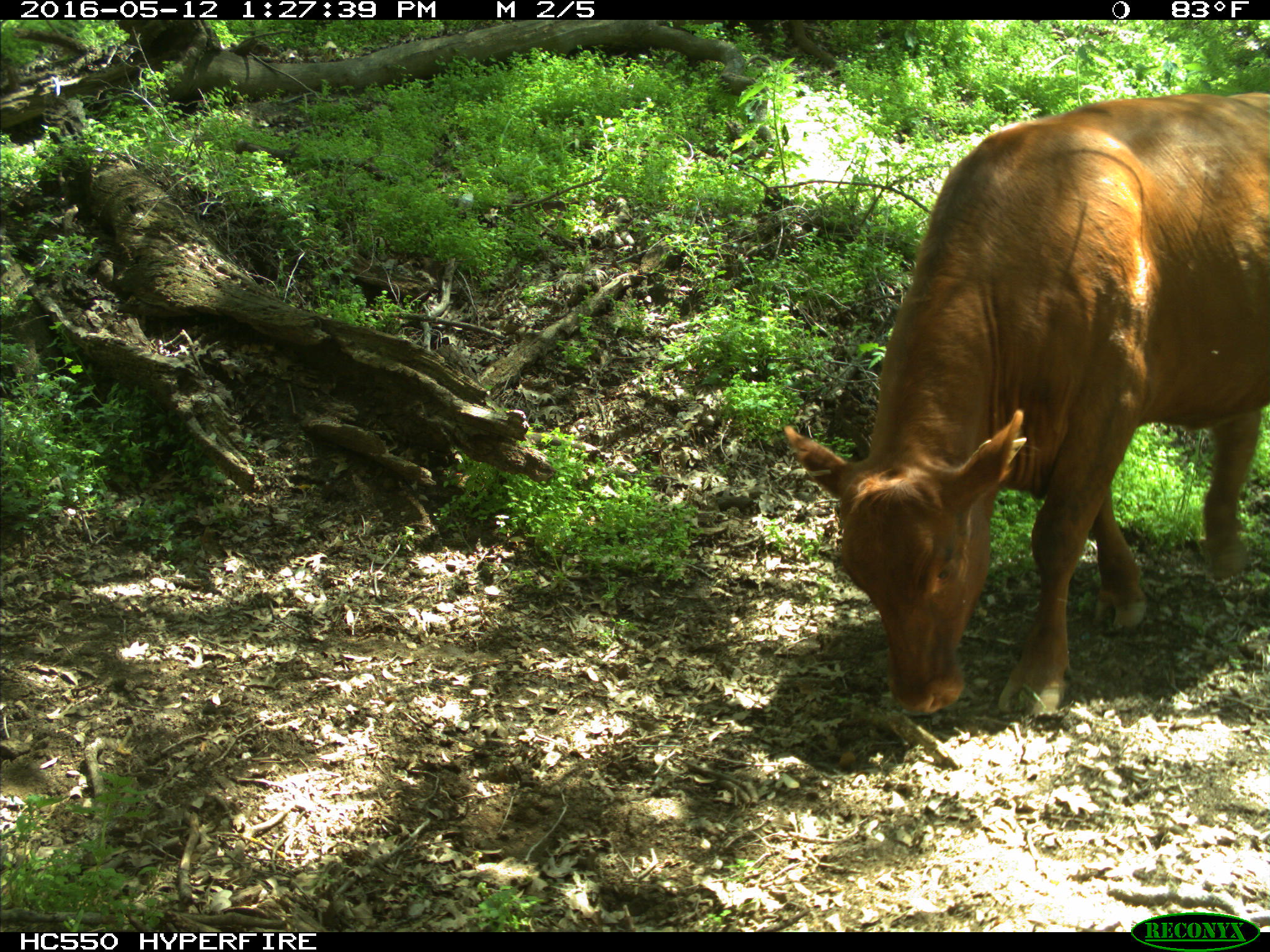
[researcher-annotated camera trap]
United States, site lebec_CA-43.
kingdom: Animalia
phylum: Chordata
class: Mammalia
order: Artiodactyla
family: Bovidae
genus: Bos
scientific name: Bos taurus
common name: domestic cow